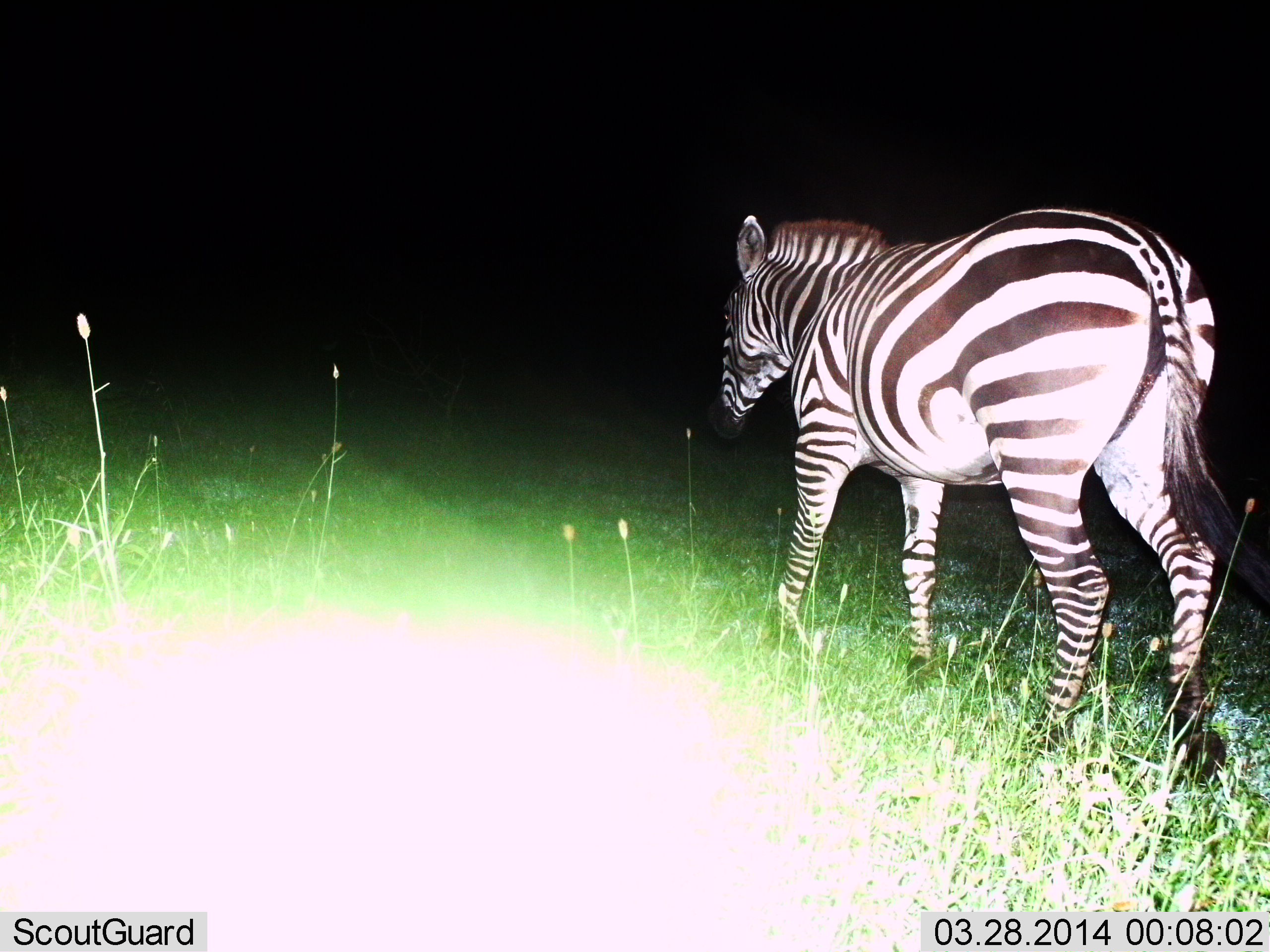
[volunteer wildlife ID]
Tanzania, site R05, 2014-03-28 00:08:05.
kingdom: Animalia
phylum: Chordata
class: Mammalia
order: Perissodactyla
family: Equidae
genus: Equus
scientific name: Equus quagga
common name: plains zebra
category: zebra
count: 1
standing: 10%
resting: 0%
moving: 90%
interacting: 0%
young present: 0%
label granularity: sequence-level